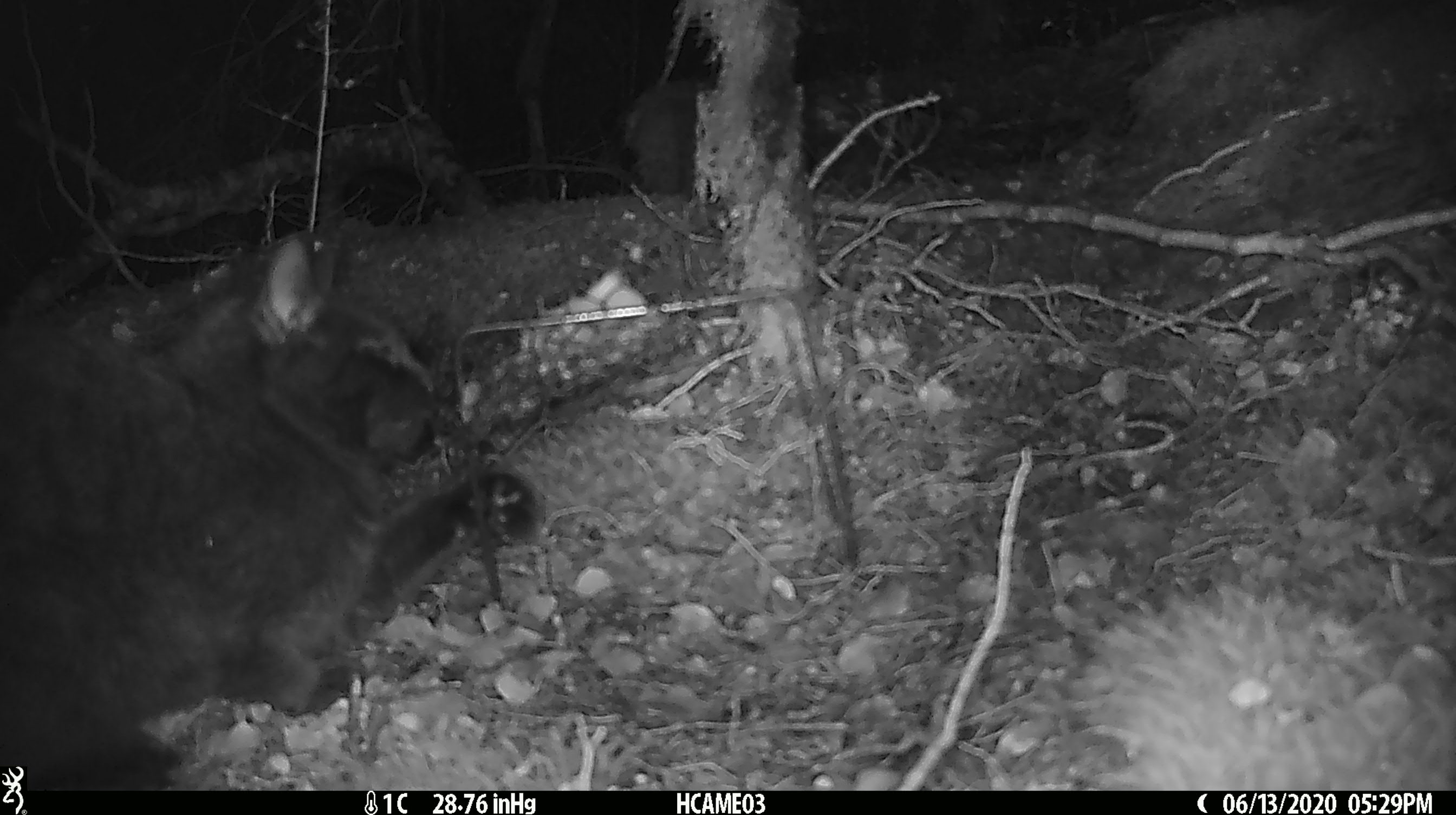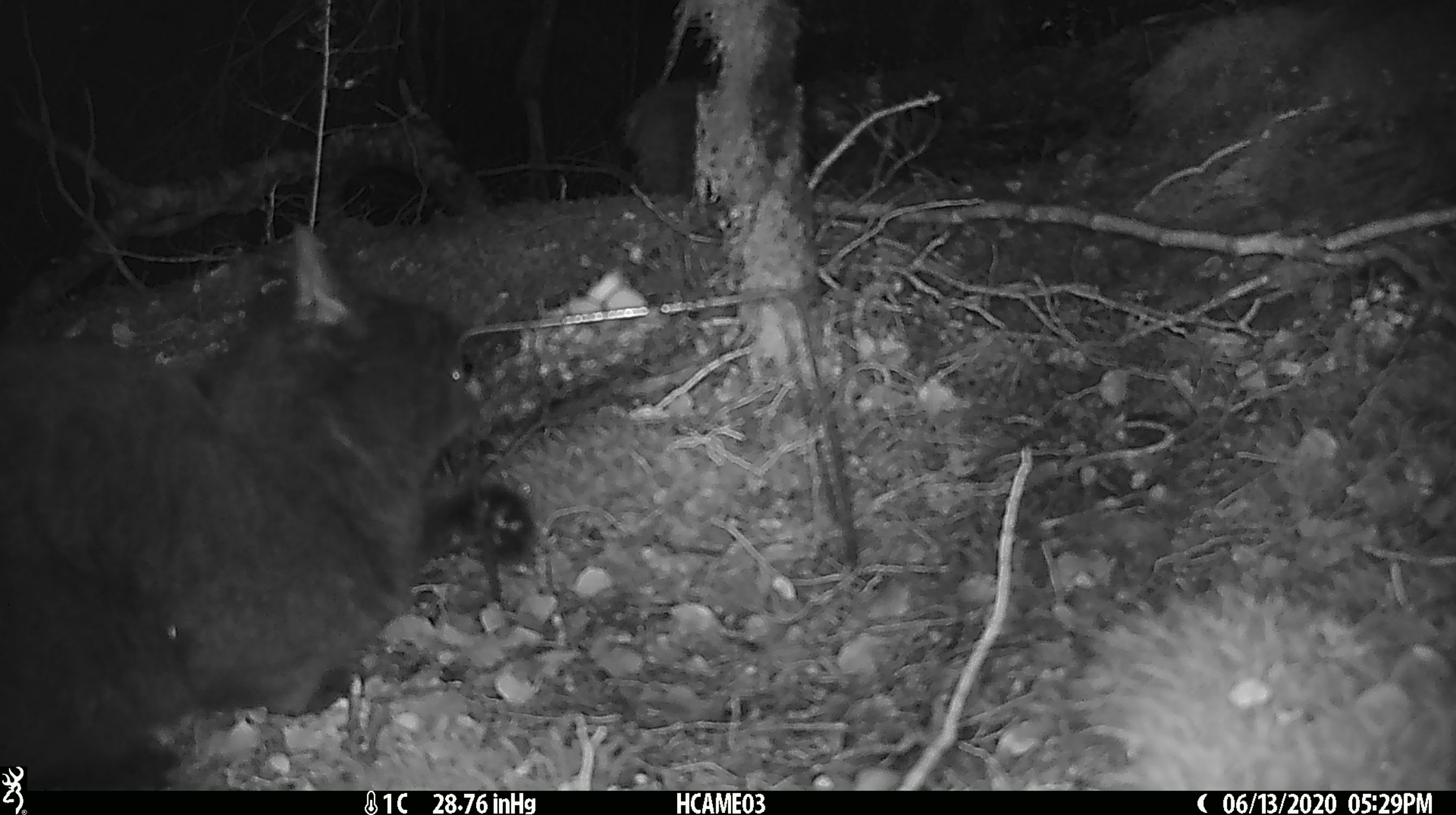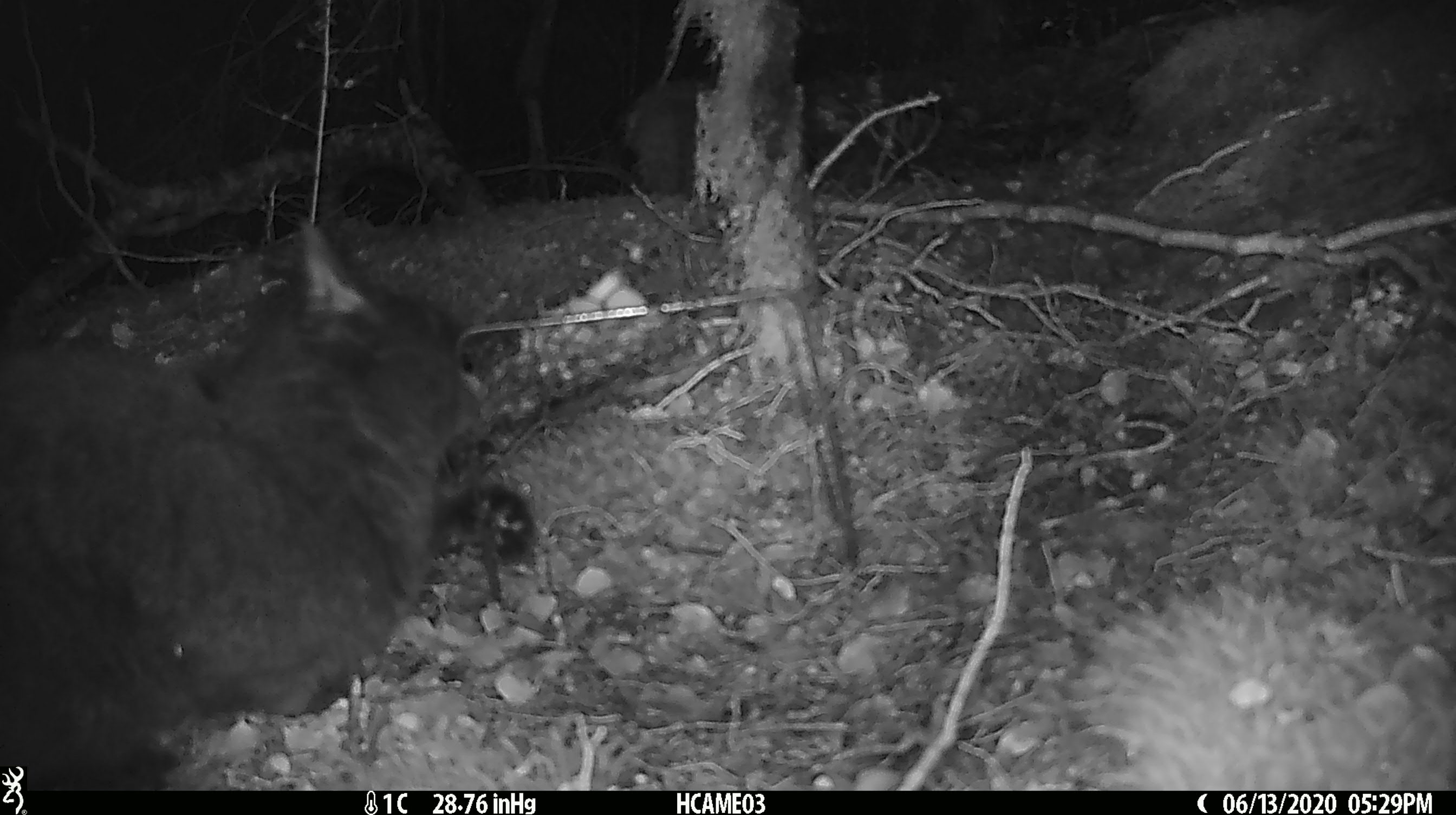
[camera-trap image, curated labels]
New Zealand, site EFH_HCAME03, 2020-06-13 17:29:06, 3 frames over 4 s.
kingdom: Animalia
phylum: Chordata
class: Mammalia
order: Carnivora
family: Felidae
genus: Felis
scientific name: Felis catus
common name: domestic cat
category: cat